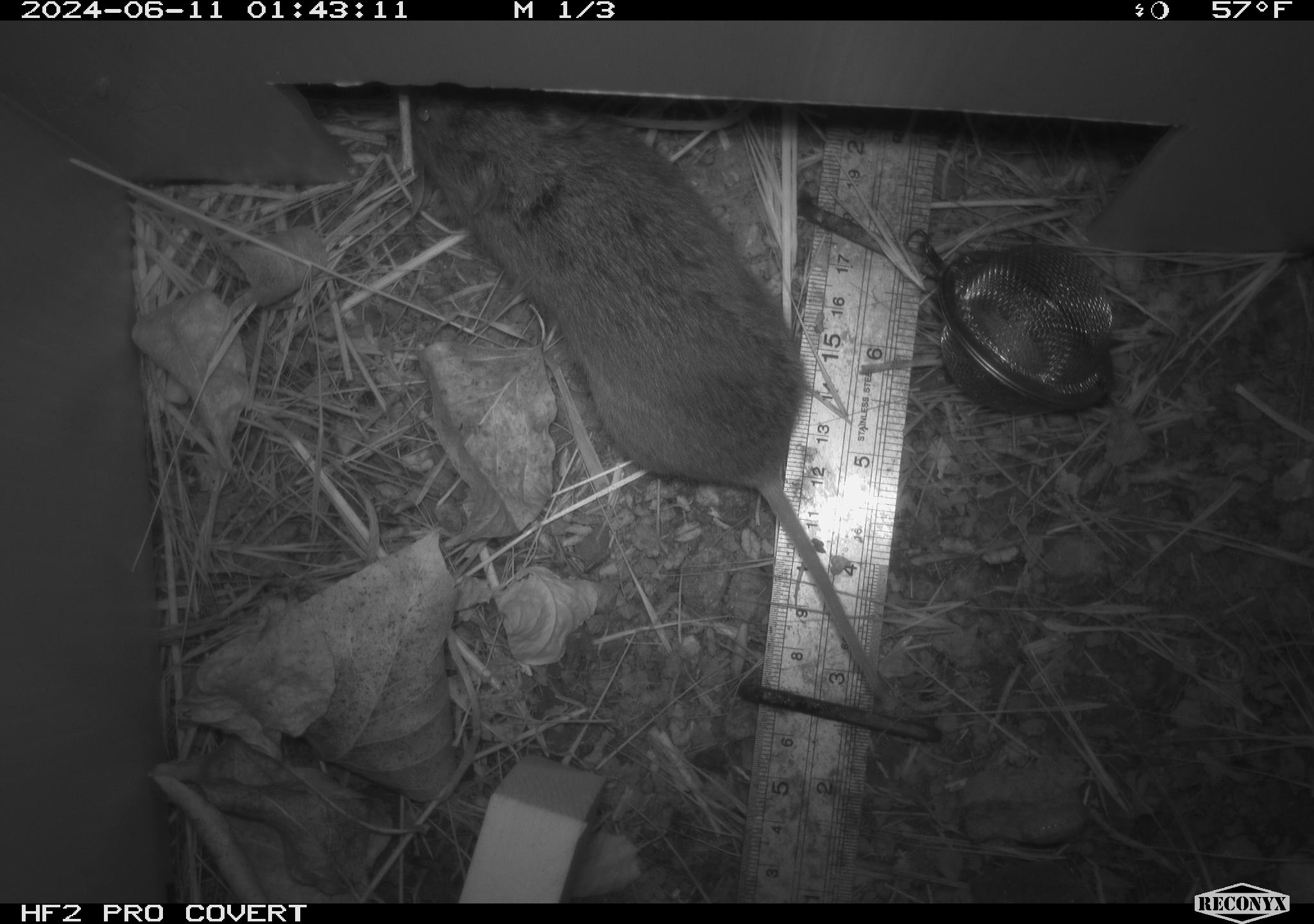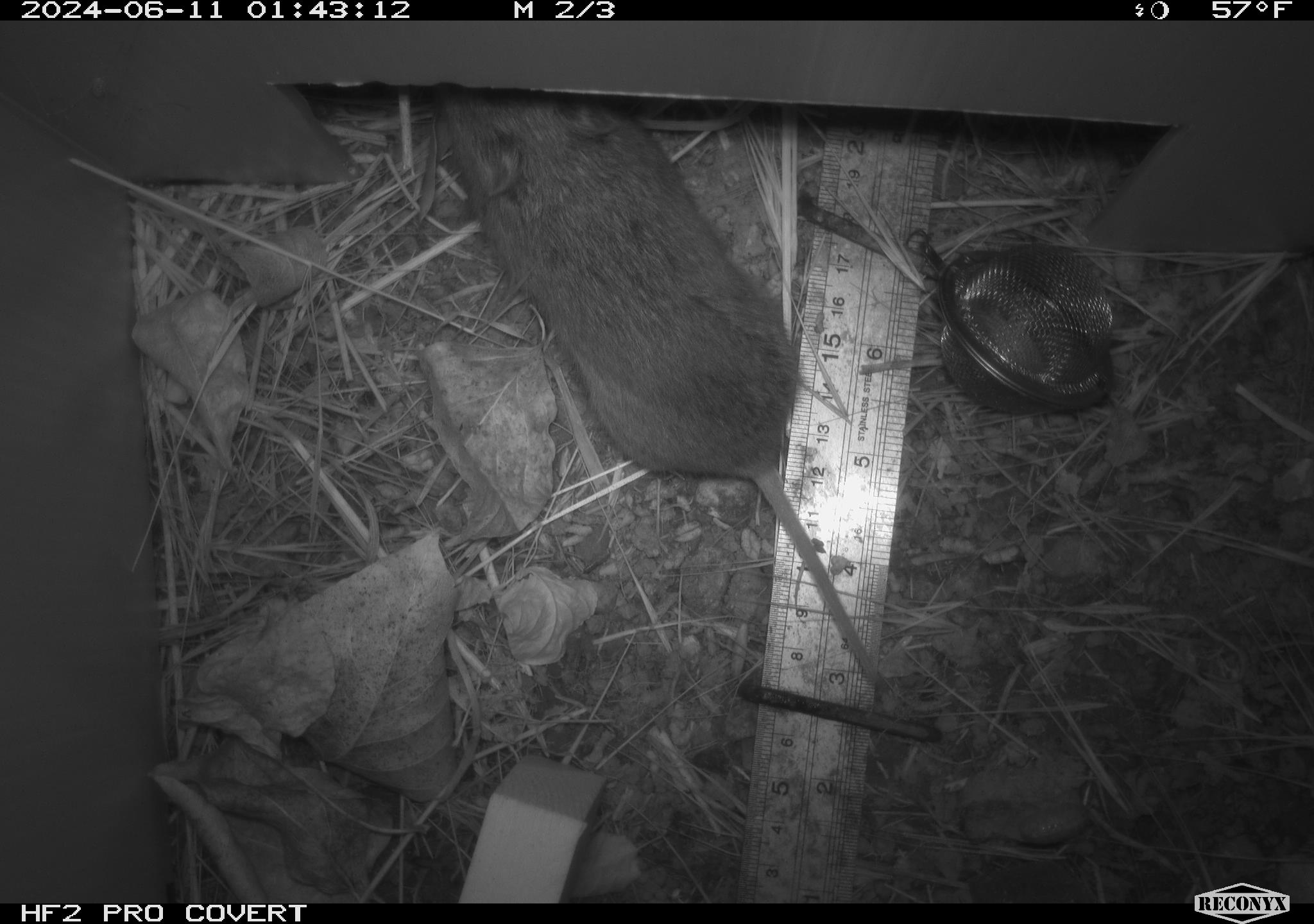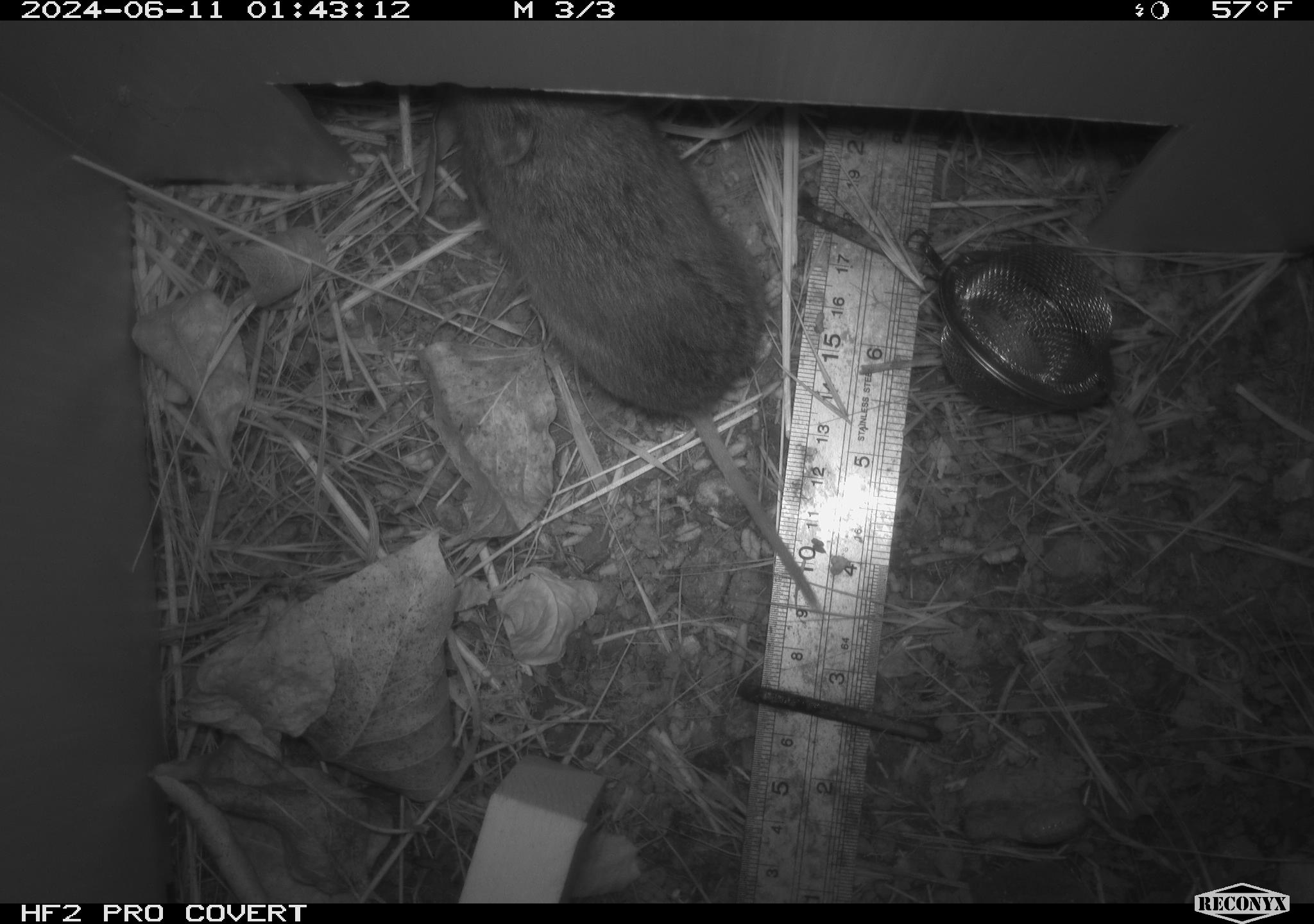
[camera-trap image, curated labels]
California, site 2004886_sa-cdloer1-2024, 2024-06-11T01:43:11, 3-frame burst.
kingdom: Animalia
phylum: Chordata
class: Mammalia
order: Rodentia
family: Cricetidae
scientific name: Arvicolinae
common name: voles, lemmings, and muskrats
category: arvicolinae subfamily